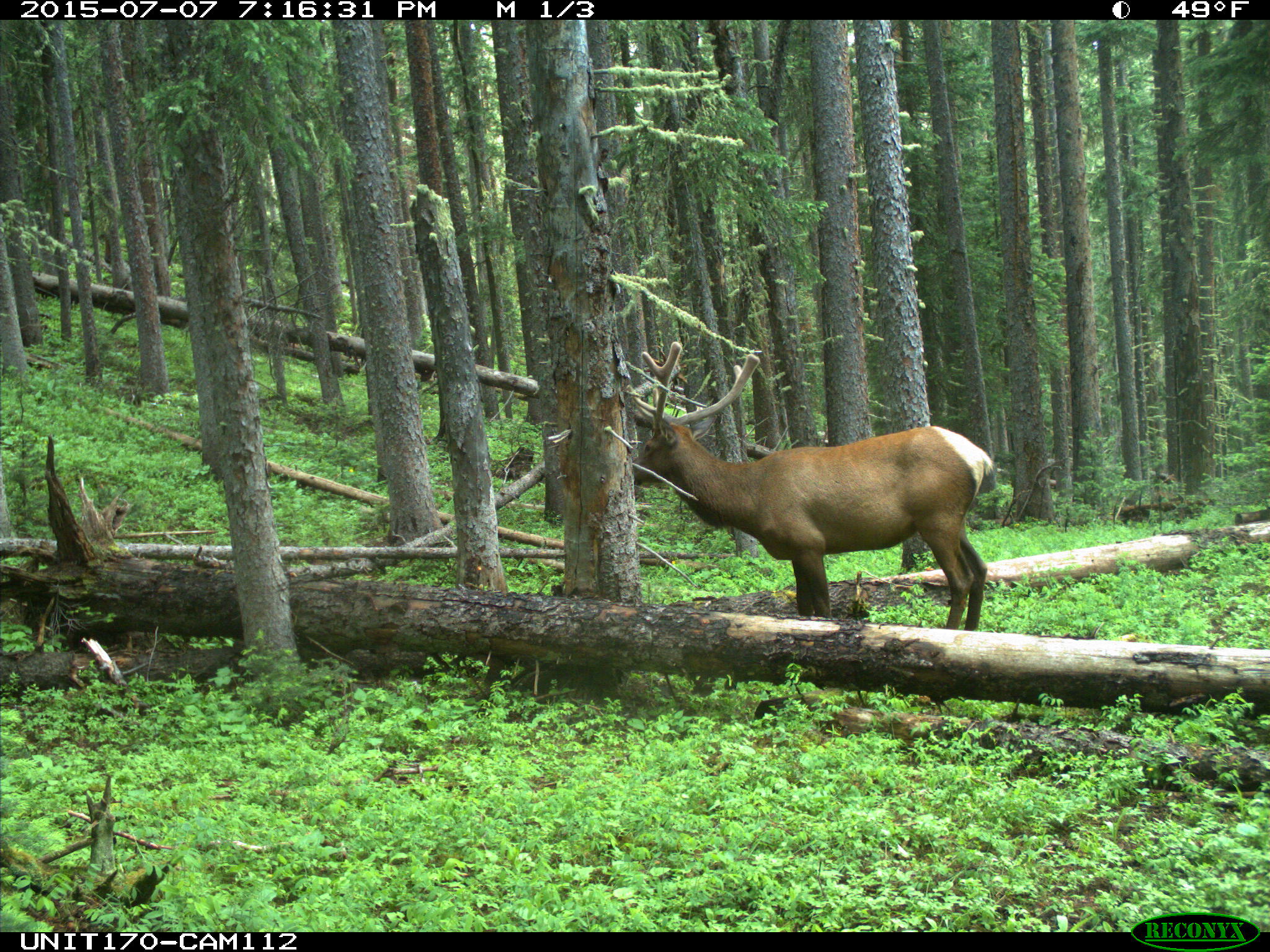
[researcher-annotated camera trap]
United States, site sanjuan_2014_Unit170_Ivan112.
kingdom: Animalia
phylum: Chordata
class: Mammalia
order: Artiodactyla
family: Cervidae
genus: Cervus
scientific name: Cervus elaphus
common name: red deer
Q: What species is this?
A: Cervus elaphus (red deer).